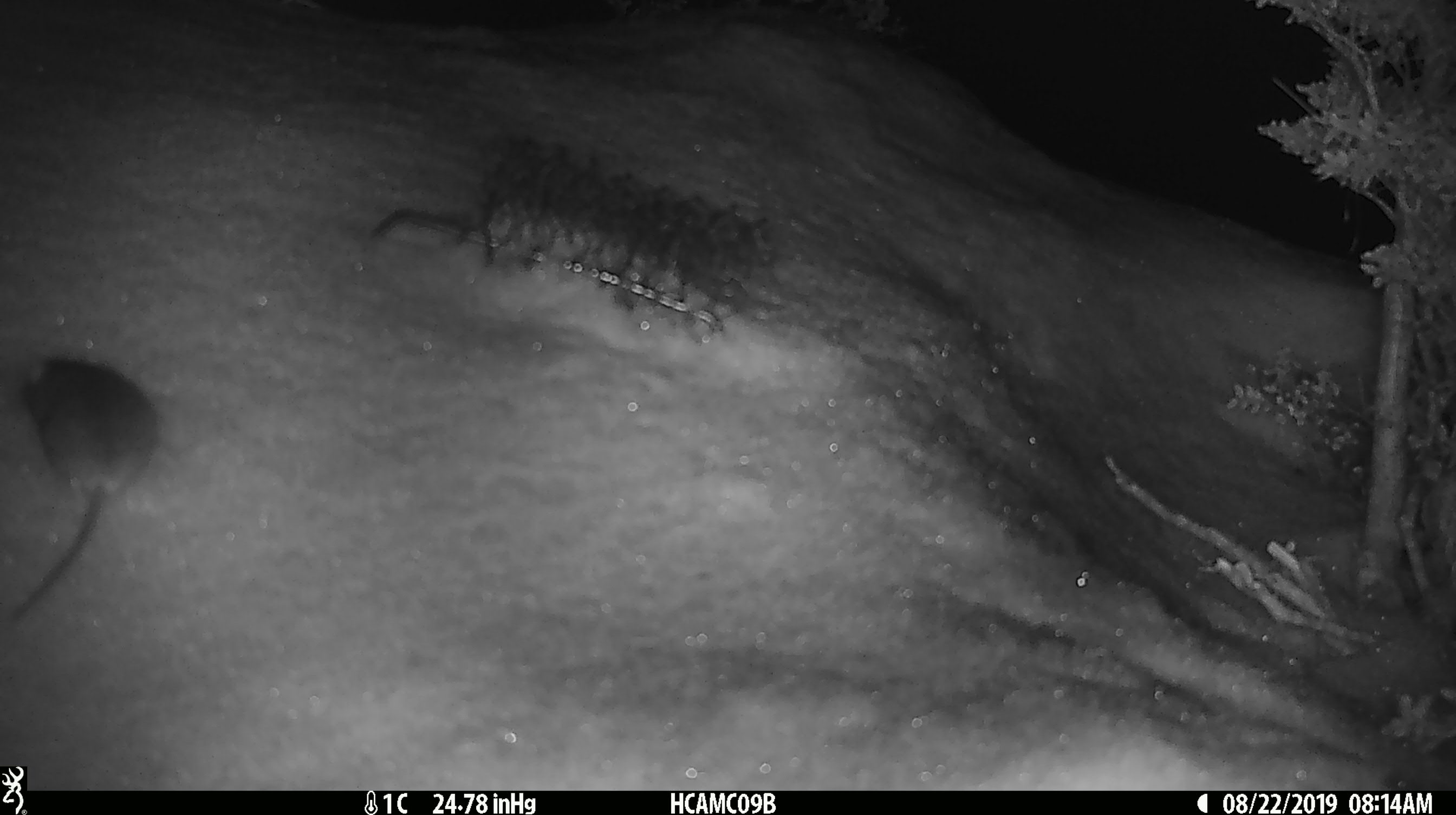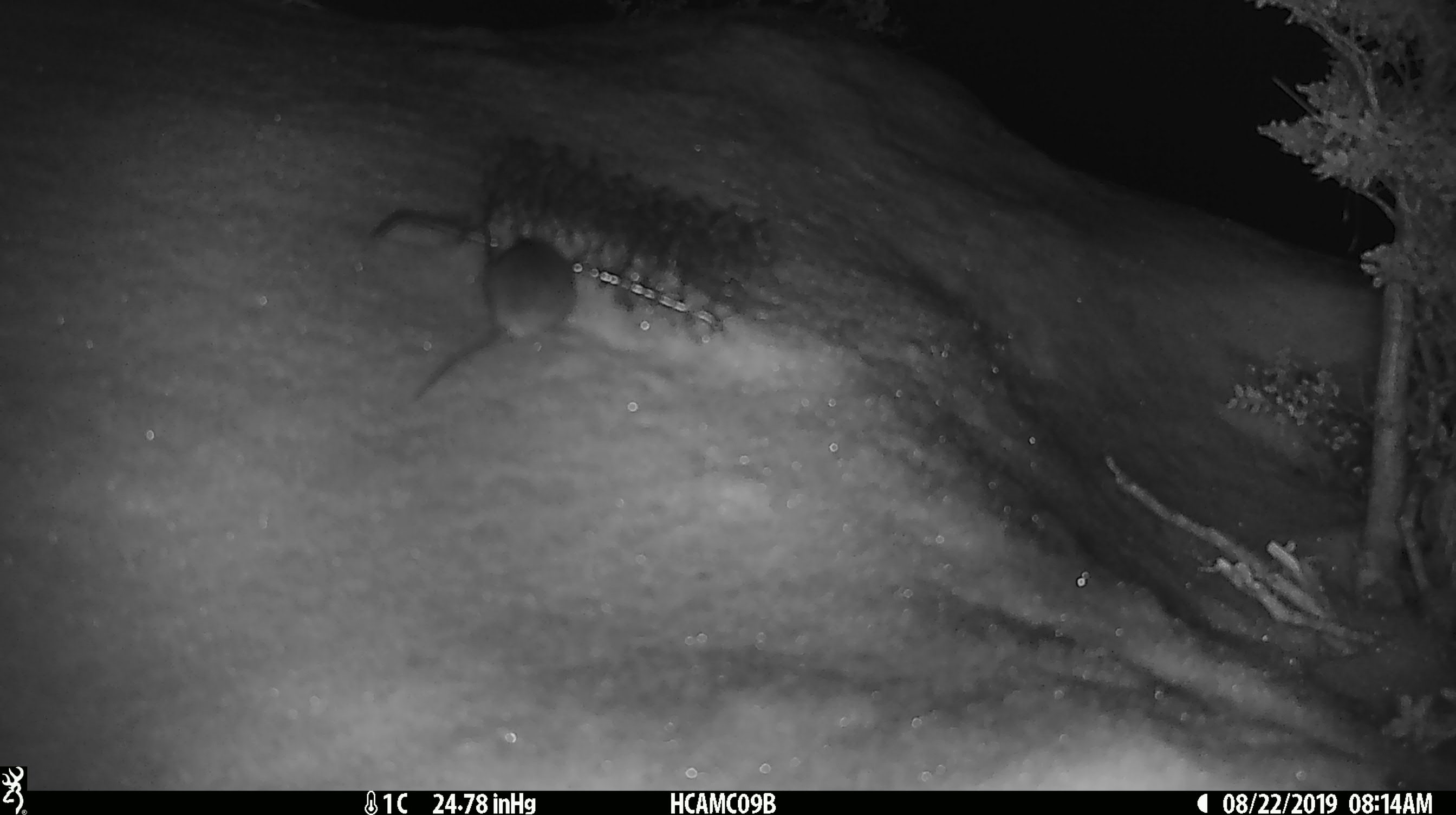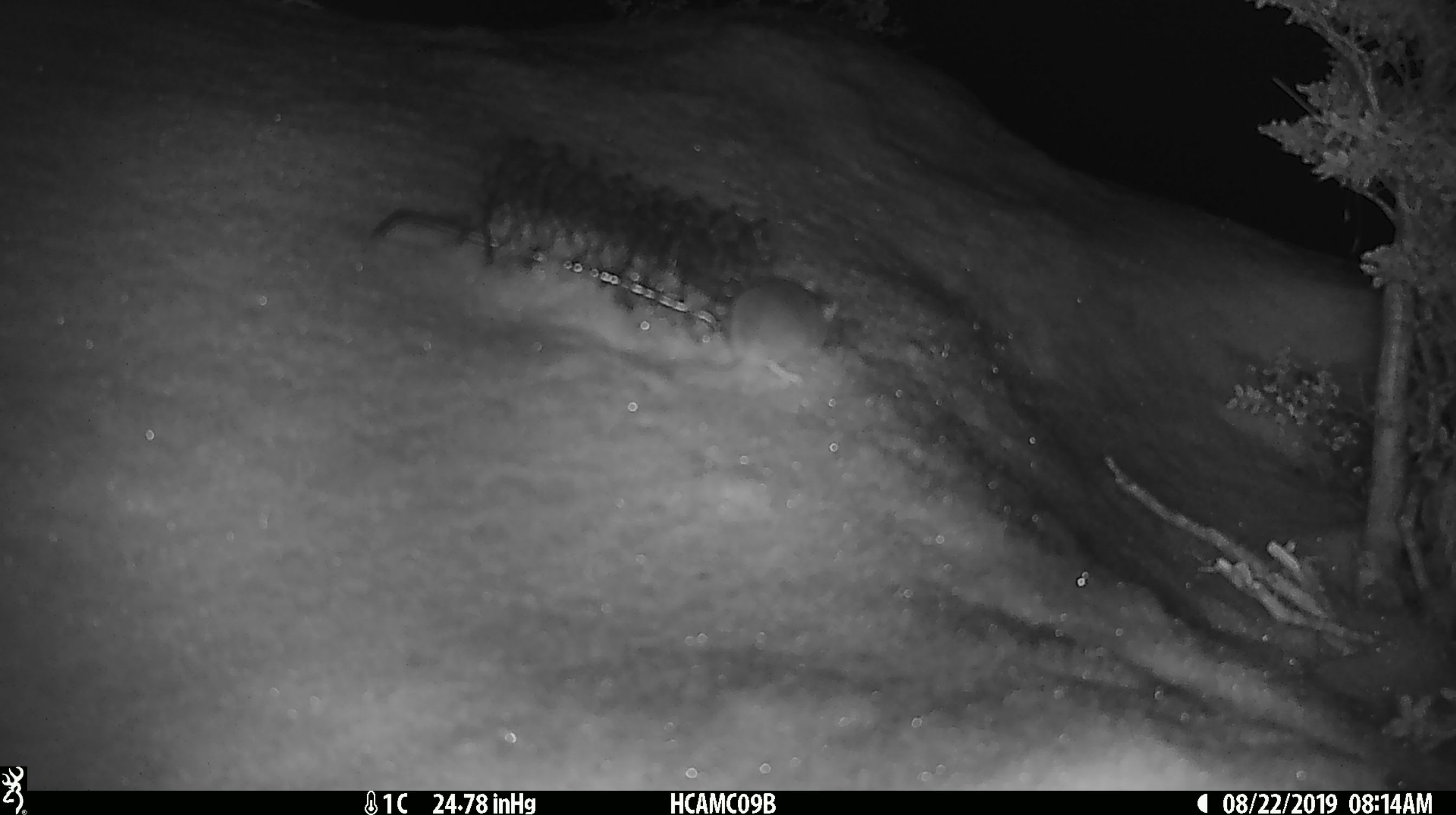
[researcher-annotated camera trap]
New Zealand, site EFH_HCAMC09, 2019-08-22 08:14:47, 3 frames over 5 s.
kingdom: Animalia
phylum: Chordata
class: Mammalia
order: Rodentia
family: Muridae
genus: Mus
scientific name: Mus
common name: mouse